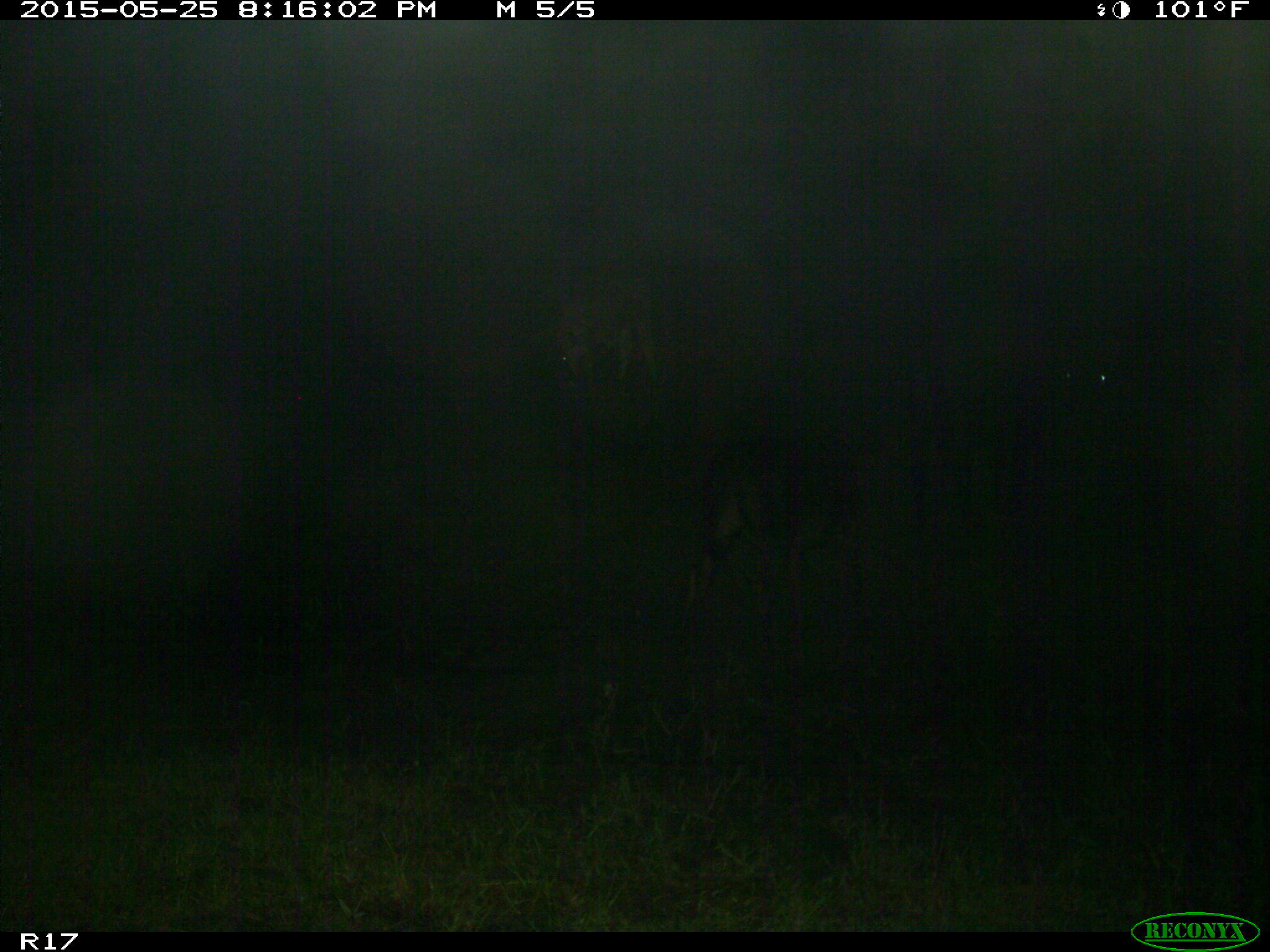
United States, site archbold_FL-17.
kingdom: Animalia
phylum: Chordata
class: Mammalia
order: Artiodactyla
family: Bovidae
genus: Bos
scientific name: Bos taurus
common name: domestic cow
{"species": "Bos taurus (domestic cow)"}